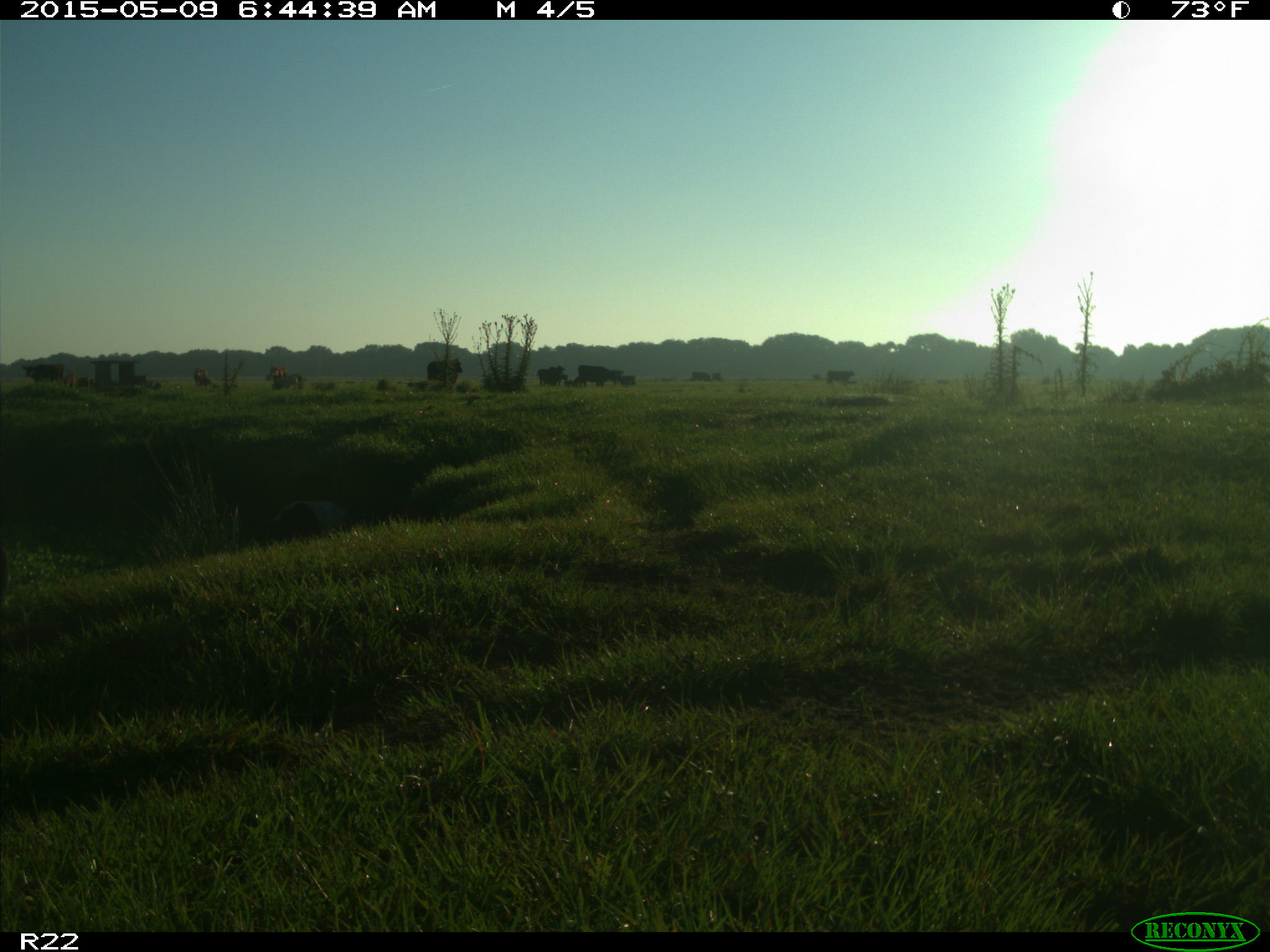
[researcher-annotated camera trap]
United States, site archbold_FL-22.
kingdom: Animalia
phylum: Chordata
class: Mammalia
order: Artiodactyla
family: Bovidae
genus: Bos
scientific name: Bos taurus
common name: domestic cow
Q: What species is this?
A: Bos taurus (domestic cow).